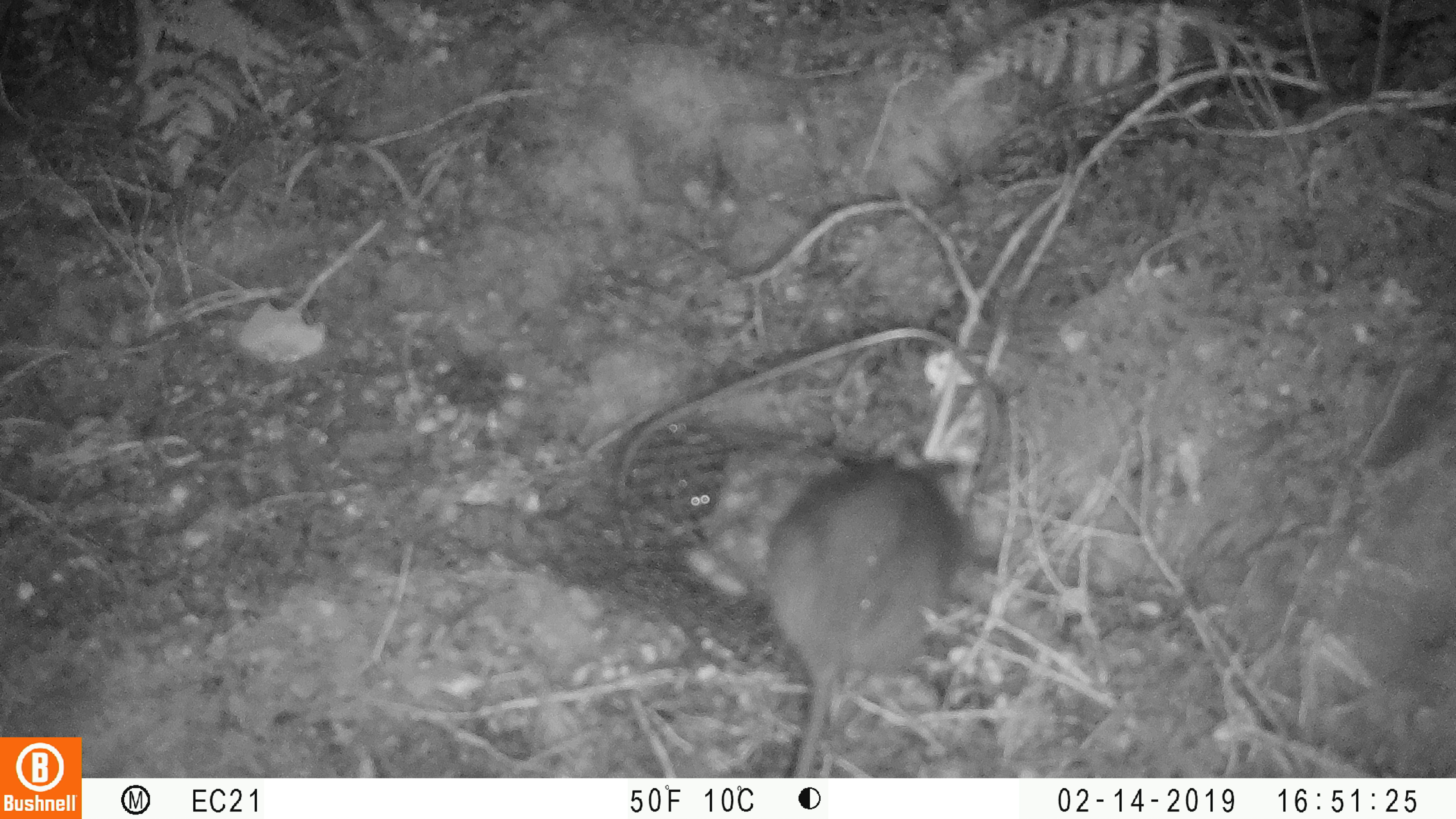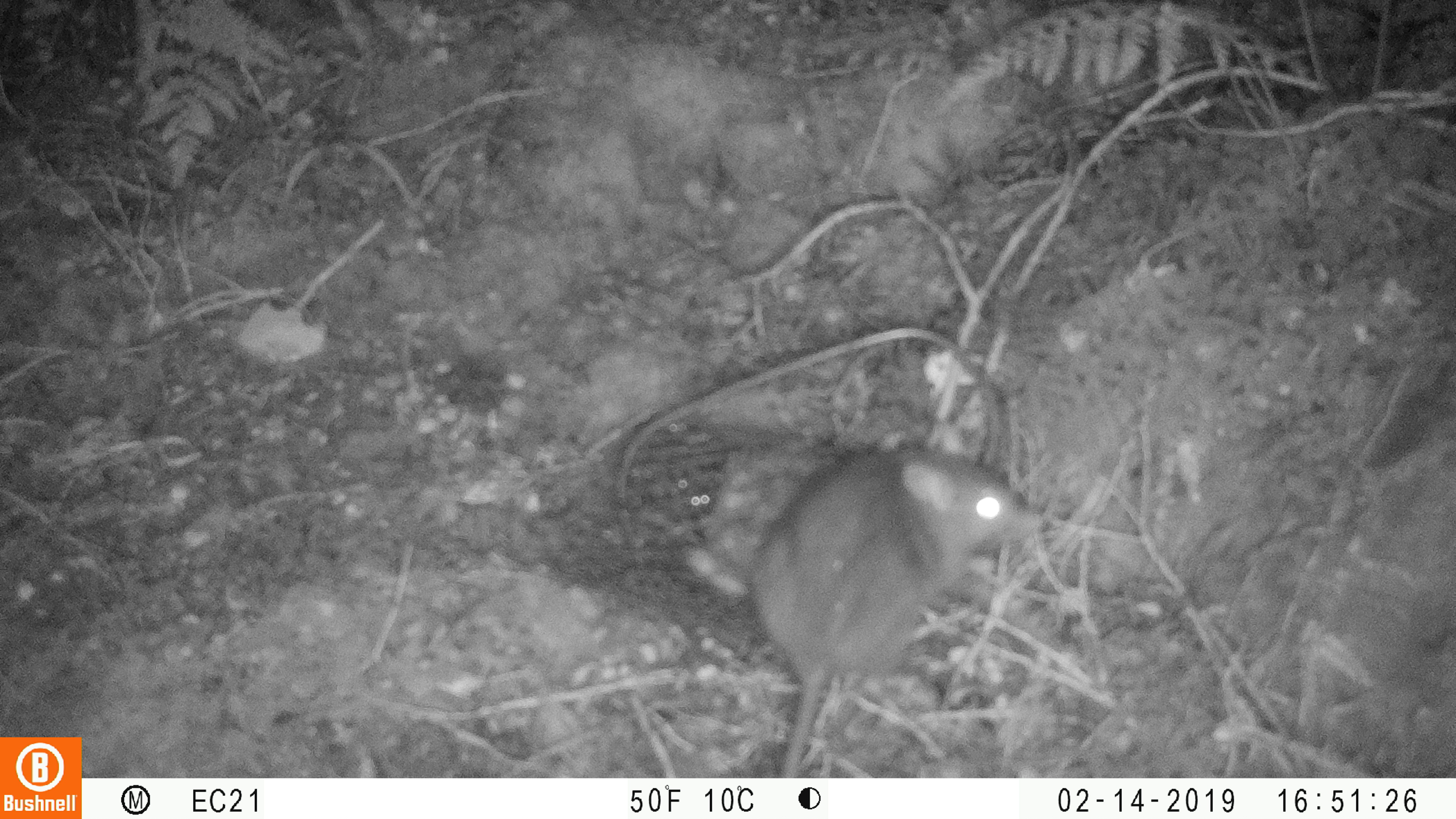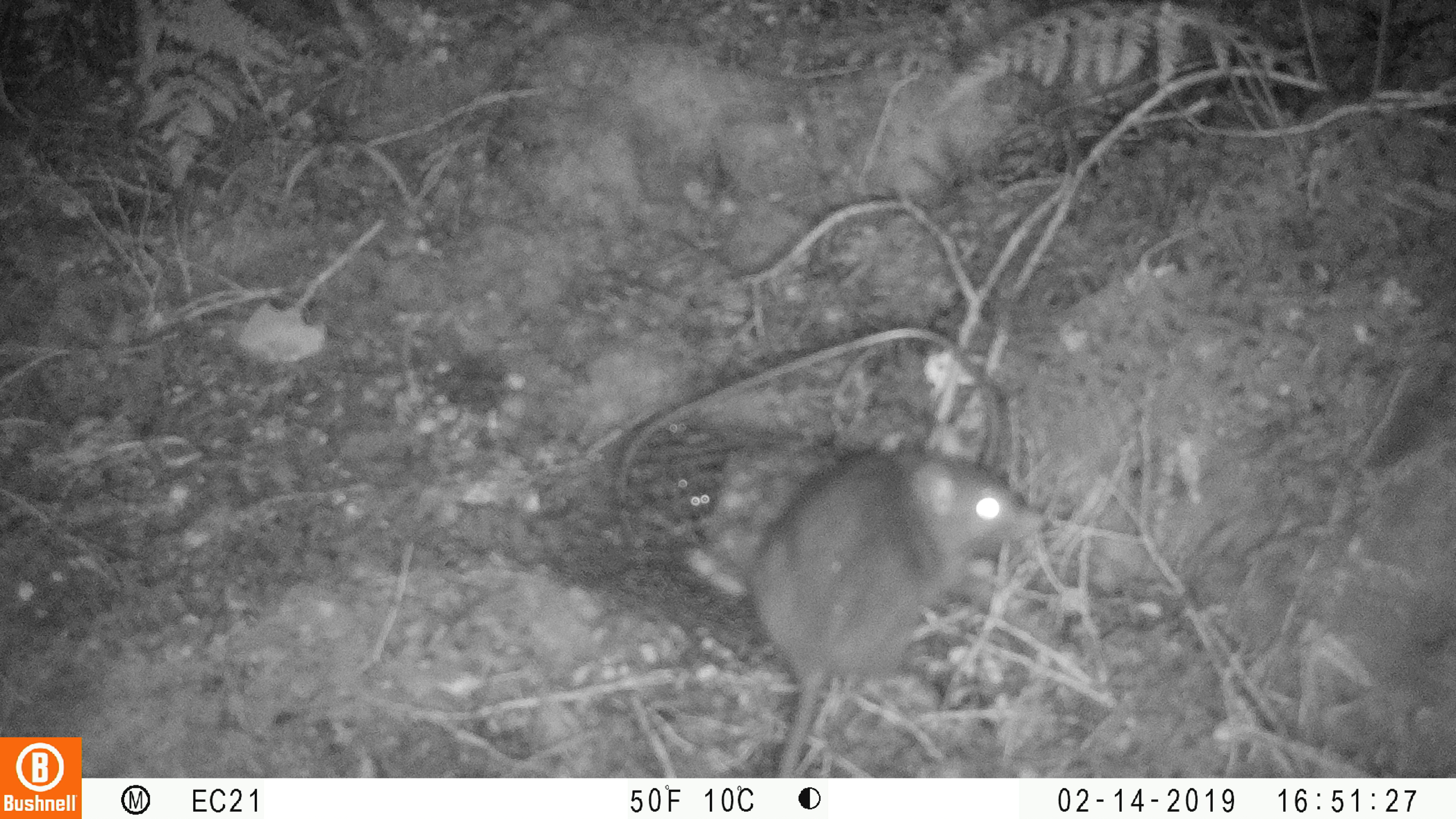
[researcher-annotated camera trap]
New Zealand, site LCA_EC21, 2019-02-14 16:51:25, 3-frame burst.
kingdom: Animalia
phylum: Chordata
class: Mammalia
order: Rodentia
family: Muridae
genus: Rattus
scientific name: Rattus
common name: rat